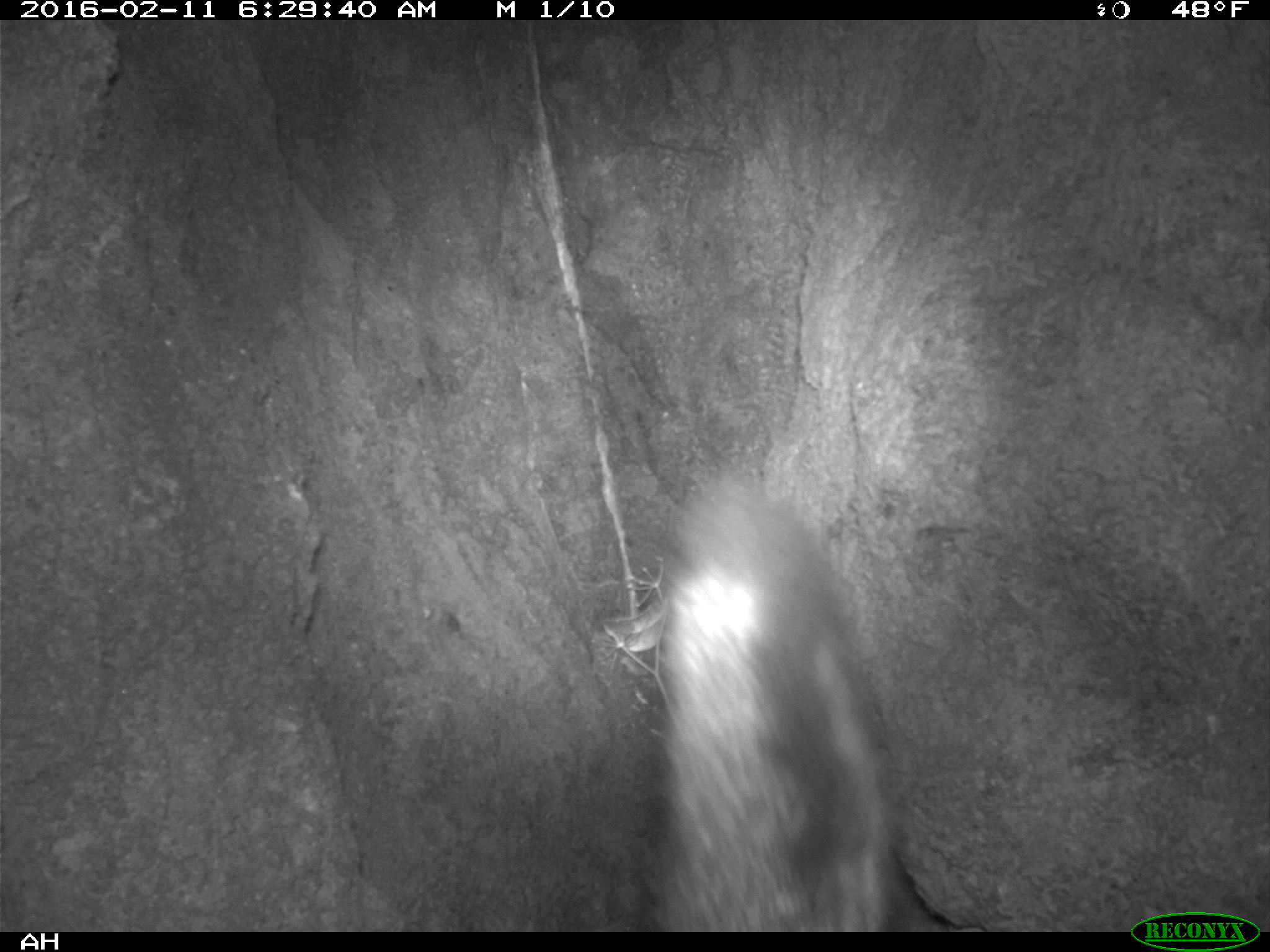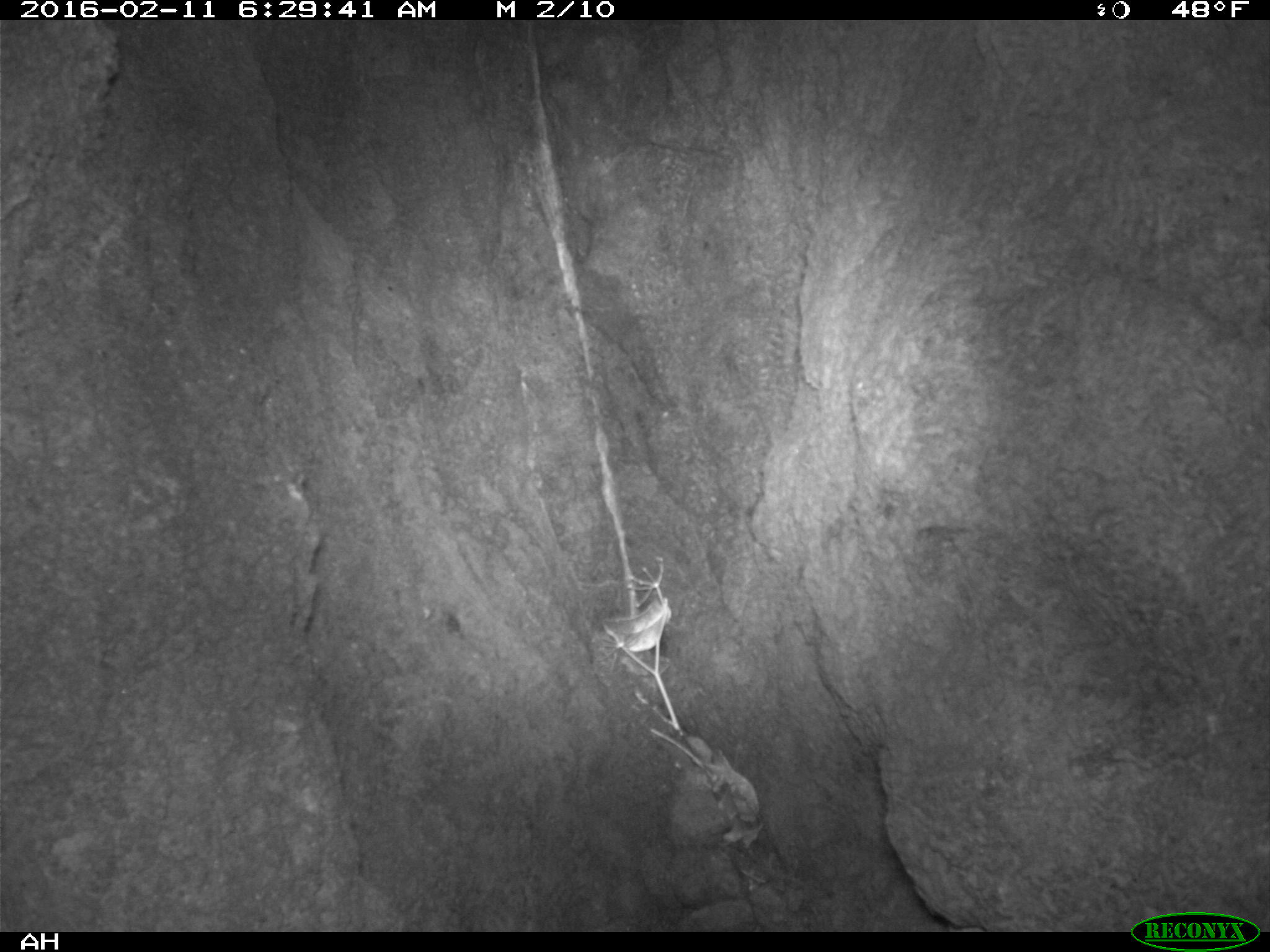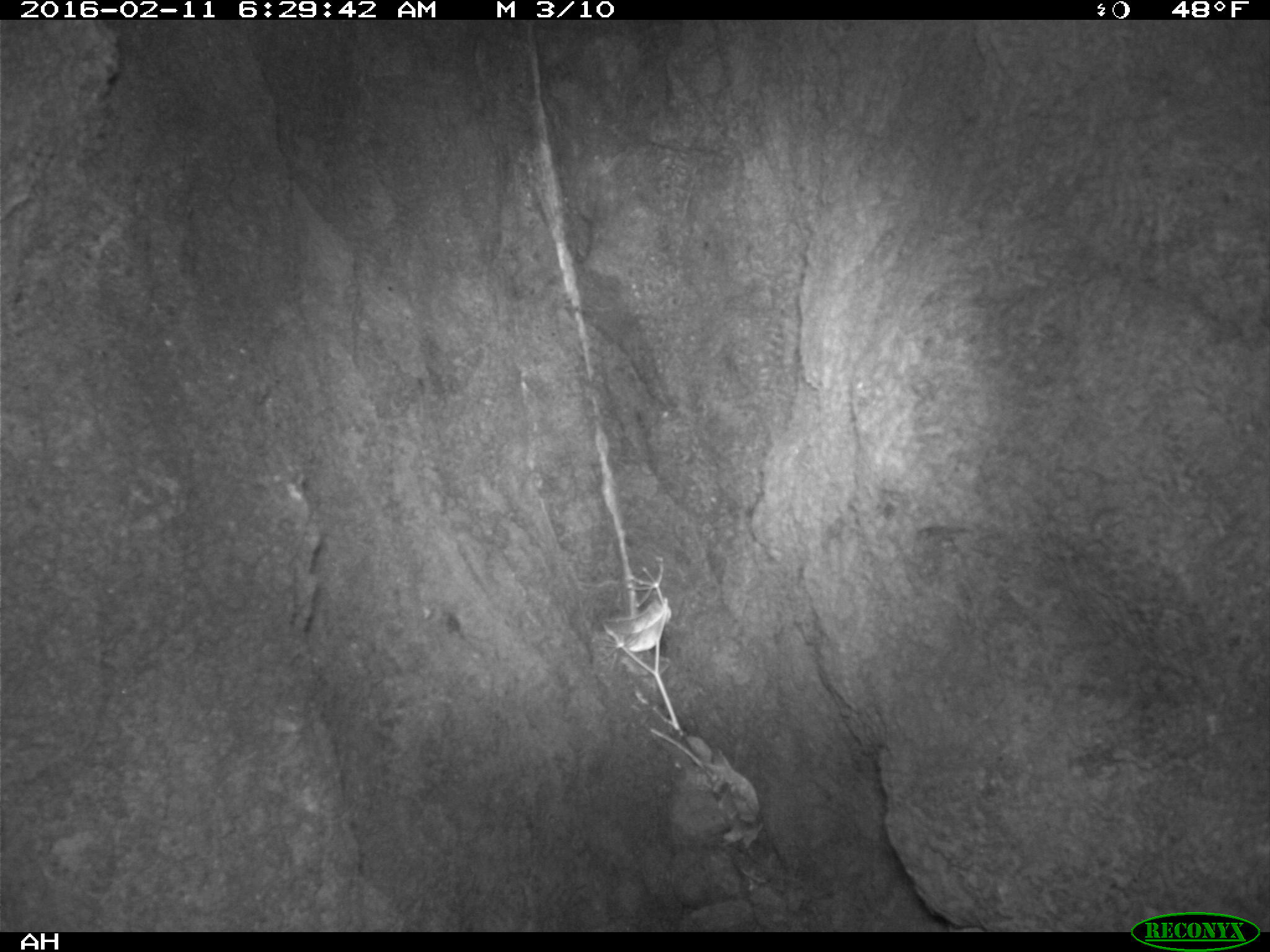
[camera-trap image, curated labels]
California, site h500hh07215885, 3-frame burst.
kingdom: Animalia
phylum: Chordata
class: Mammalia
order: Carnivora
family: Canidae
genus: Urocyon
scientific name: Urocyon littoralis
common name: island fox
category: fox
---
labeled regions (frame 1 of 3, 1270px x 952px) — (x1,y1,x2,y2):
fox: (647,470,904,932)